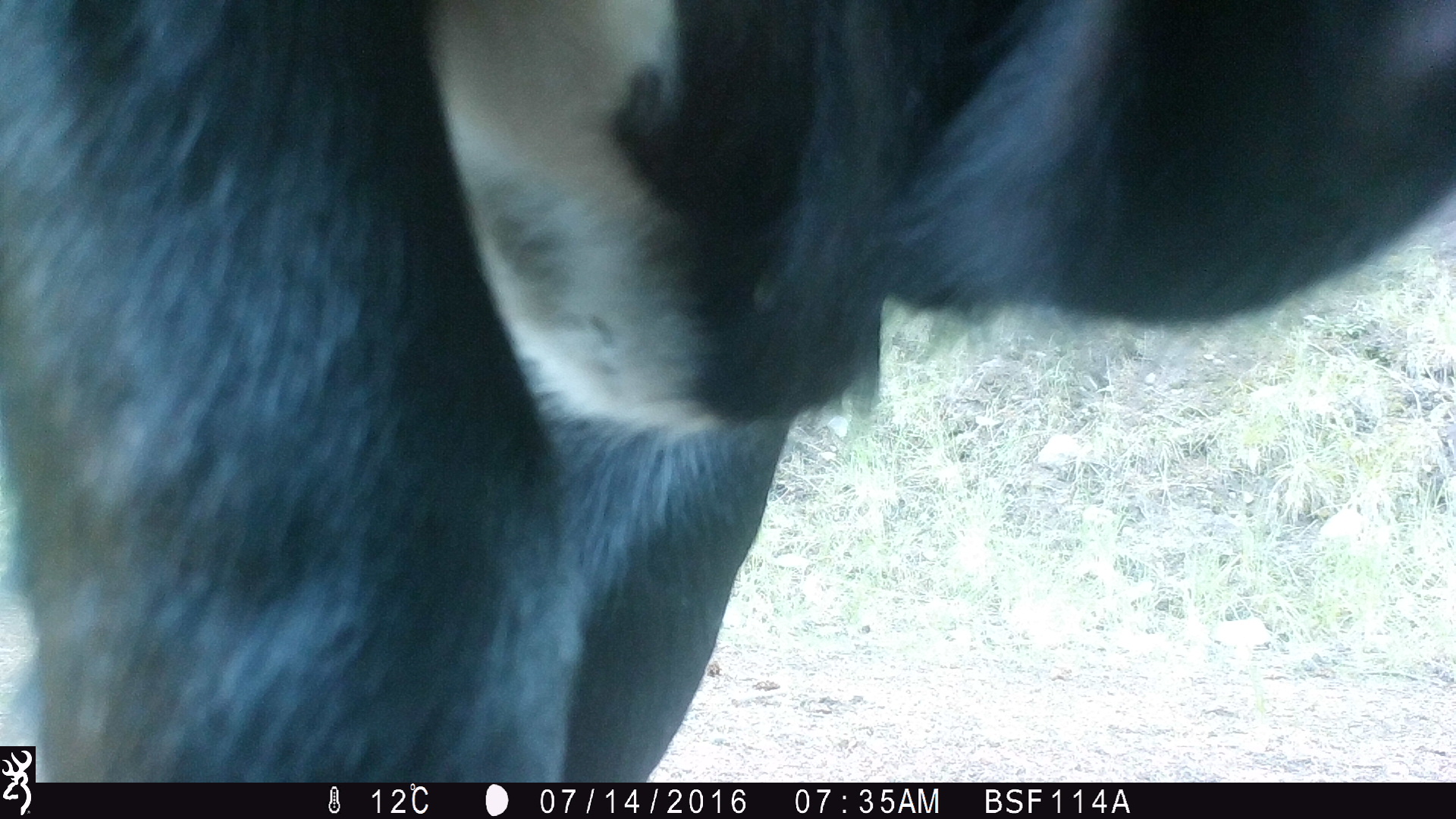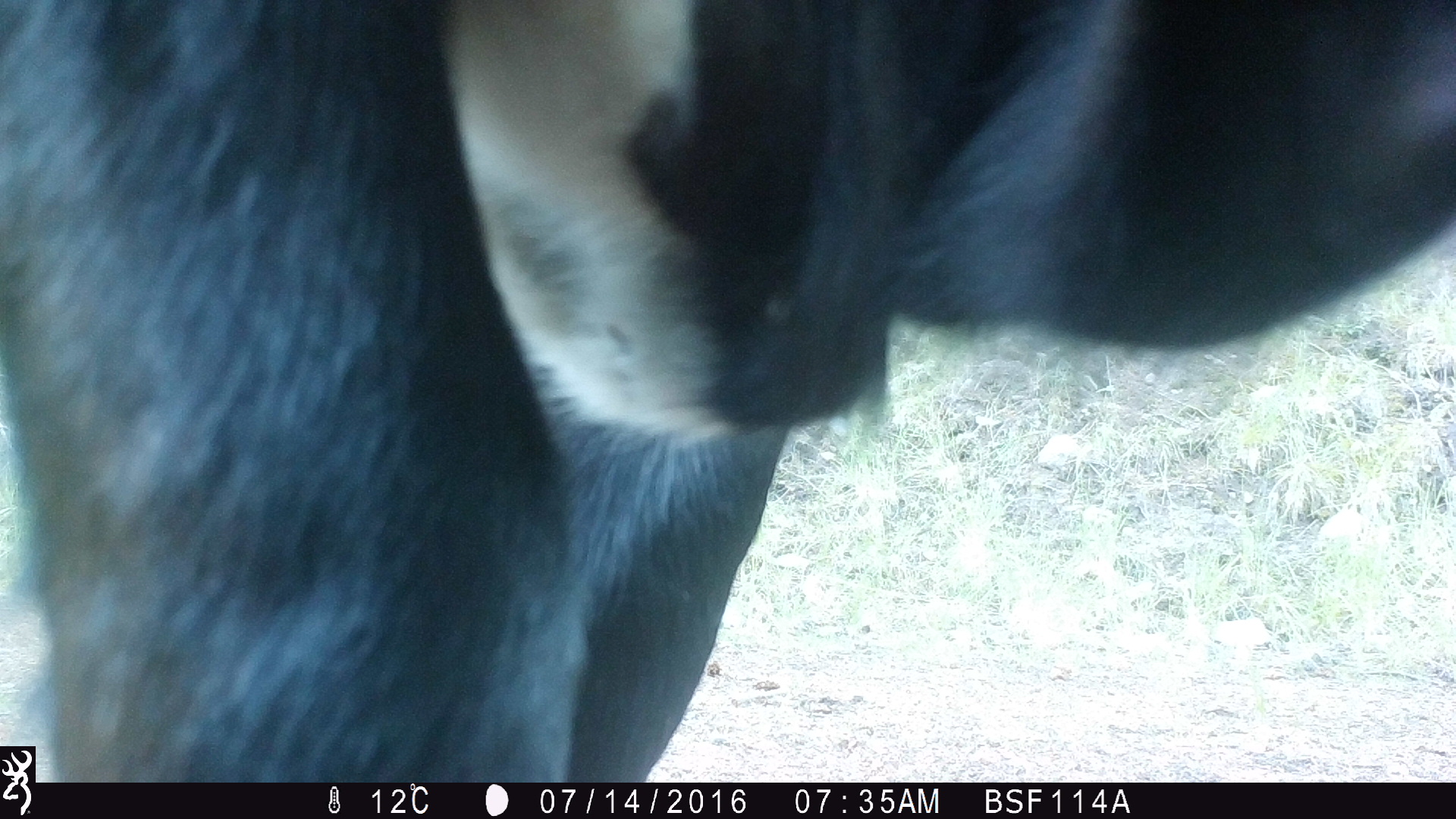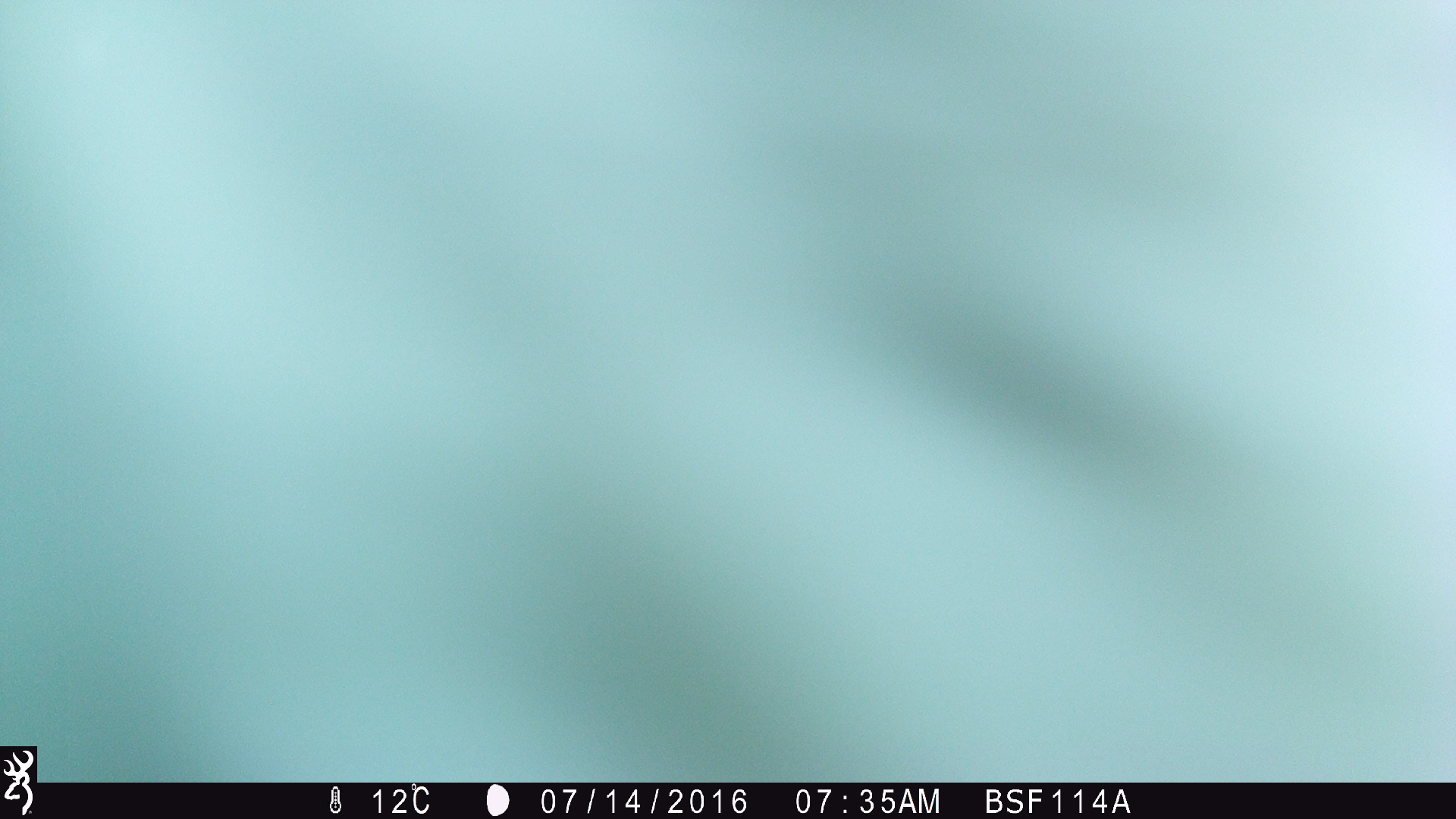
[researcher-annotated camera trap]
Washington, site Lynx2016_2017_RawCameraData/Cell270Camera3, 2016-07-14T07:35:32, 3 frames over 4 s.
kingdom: Animalia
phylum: Chordata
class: Mammalia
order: Artiodactyla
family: Bovidae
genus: Bos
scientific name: Bos taurus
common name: domestic cattle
Domestic cattle (Bos taurus). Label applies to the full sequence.